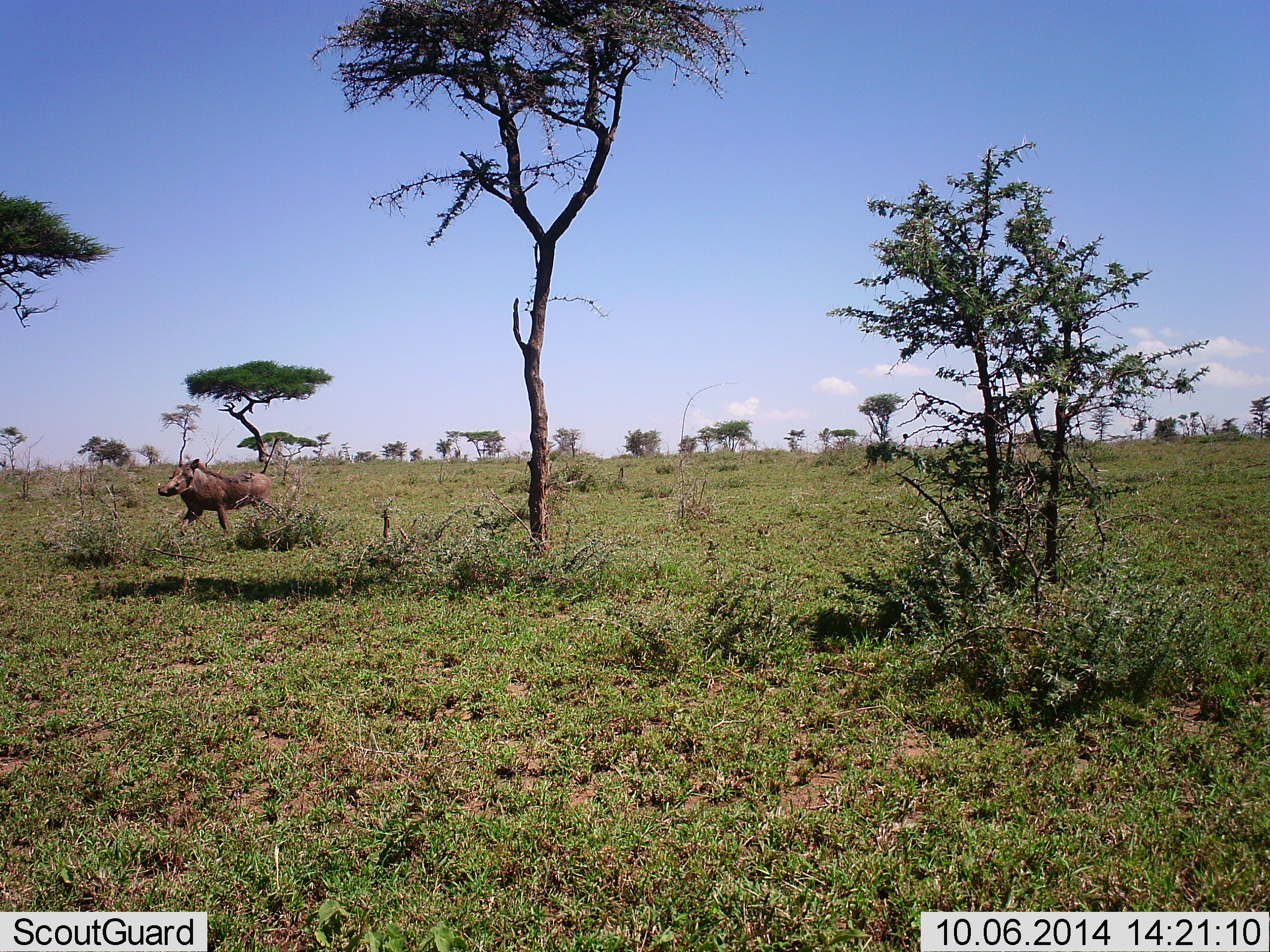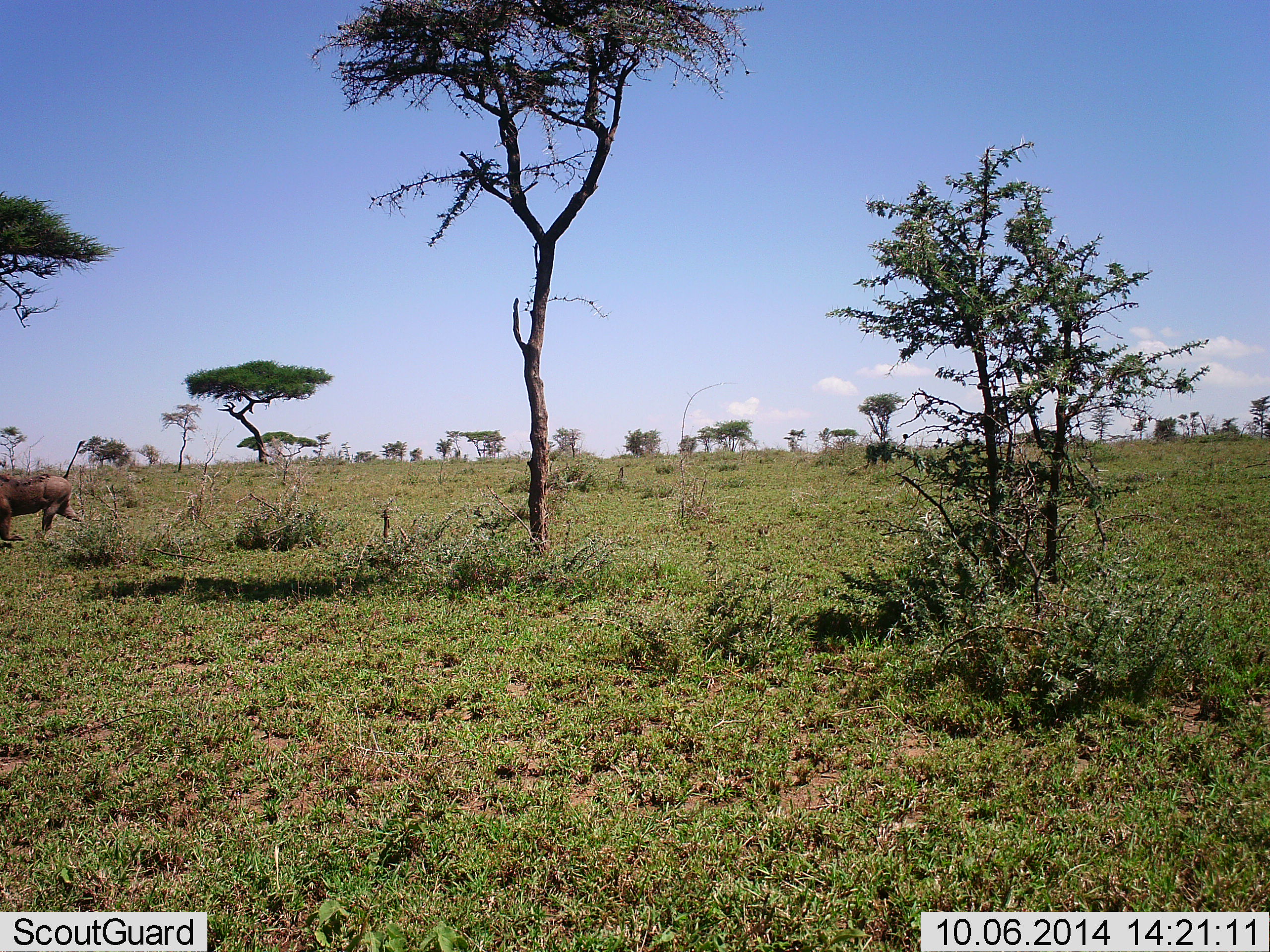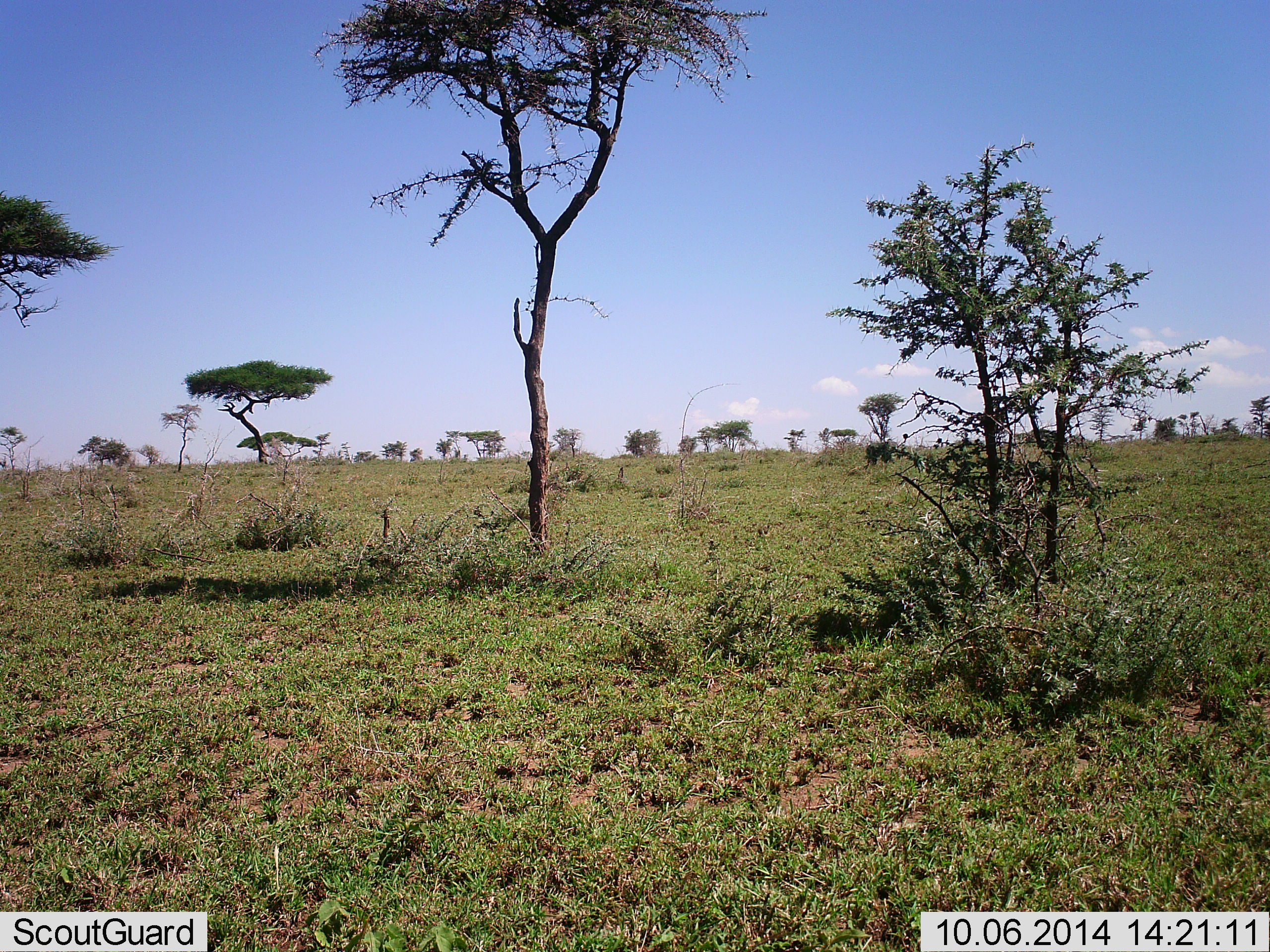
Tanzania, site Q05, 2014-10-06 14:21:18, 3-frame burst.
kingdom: Animalia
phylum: Chordata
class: Mammalia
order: Artiodactyla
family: Suidae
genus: Phacochoerus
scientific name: Phacochoerus africanus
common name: warthog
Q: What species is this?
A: Warthog (Phacochoerus africanus).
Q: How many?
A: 1.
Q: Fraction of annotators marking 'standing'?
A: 10%.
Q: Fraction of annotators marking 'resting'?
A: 0%.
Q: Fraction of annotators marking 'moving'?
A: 100%.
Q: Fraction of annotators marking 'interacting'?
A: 0%.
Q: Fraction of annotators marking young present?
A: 0%.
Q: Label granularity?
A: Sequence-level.